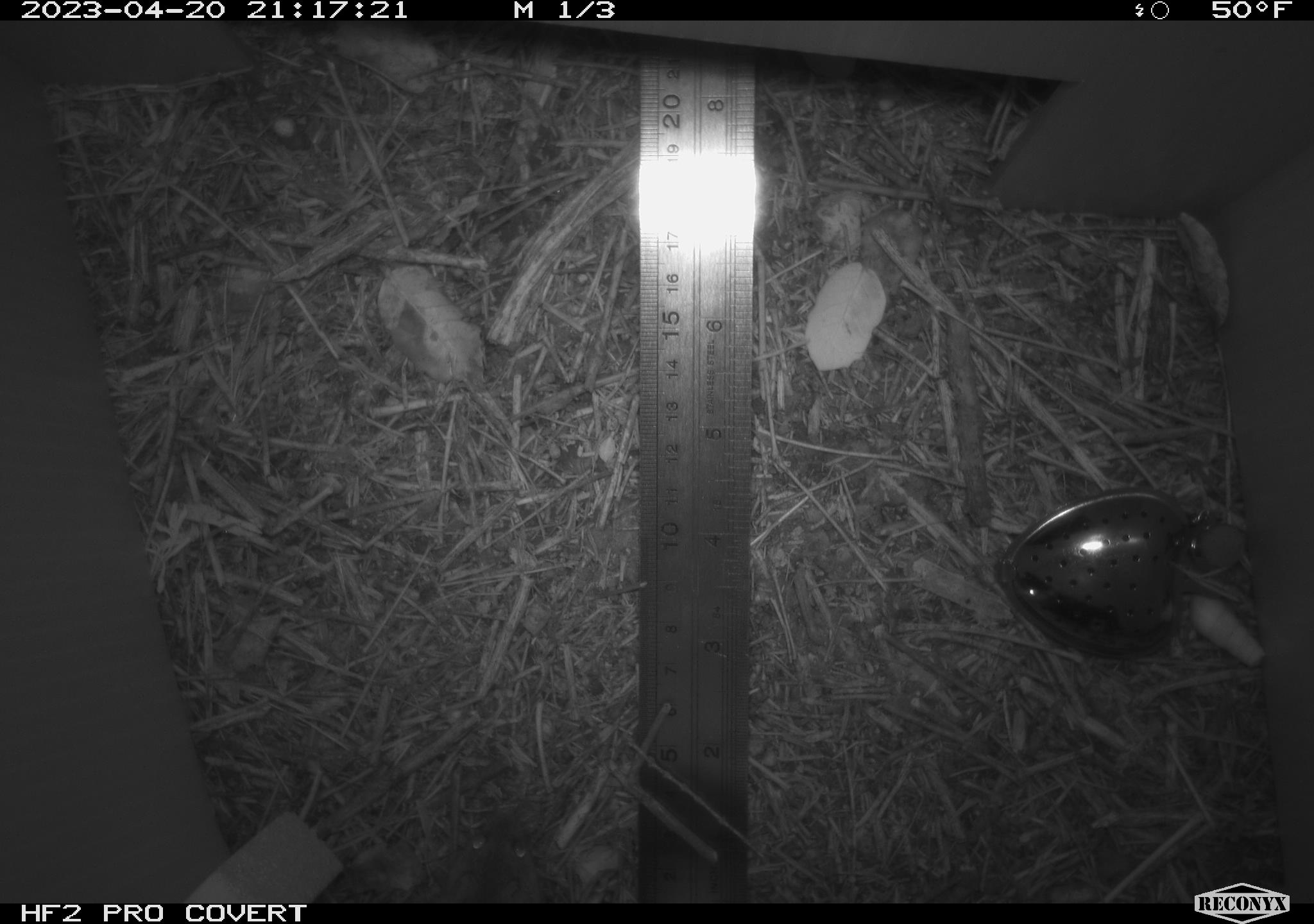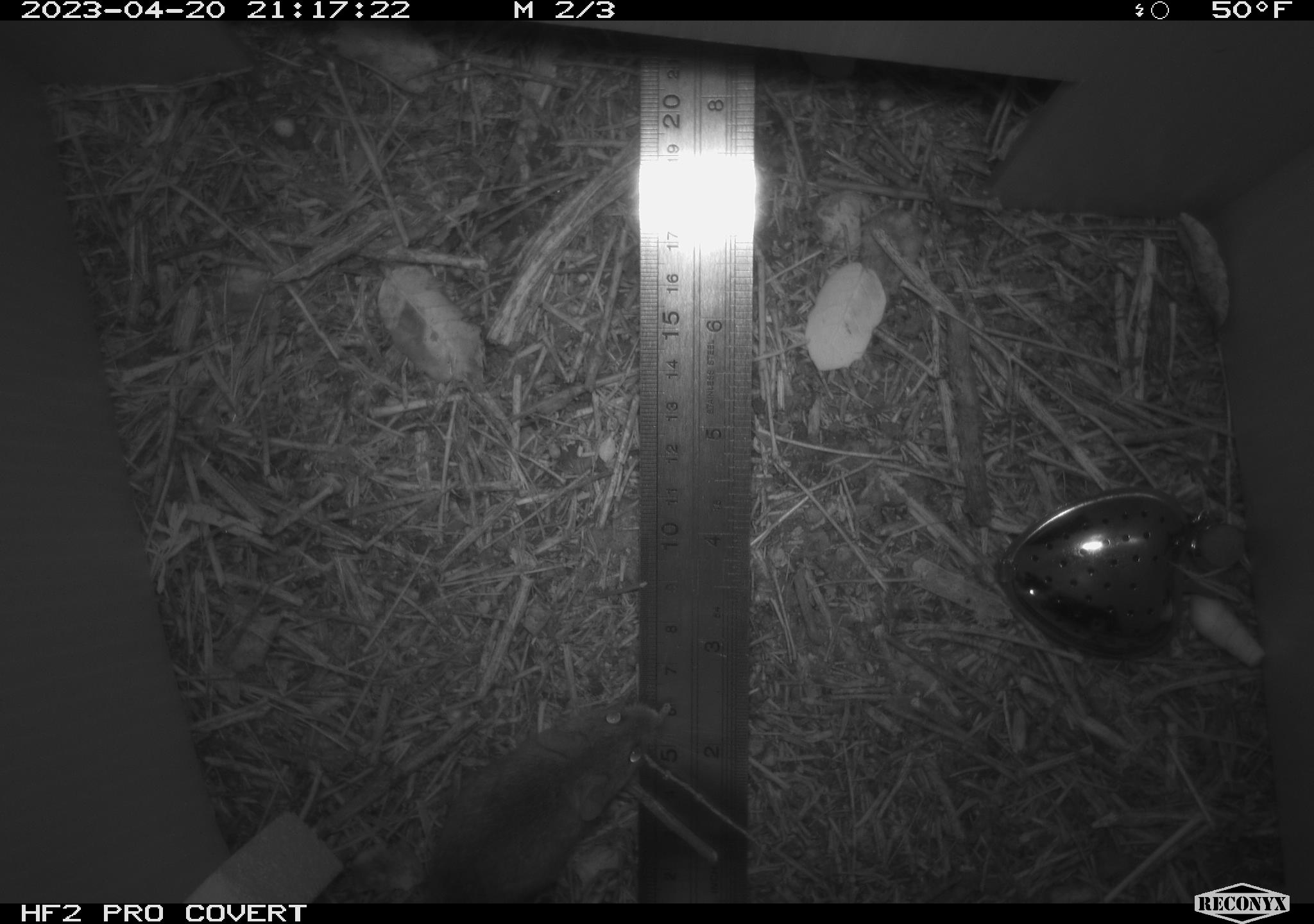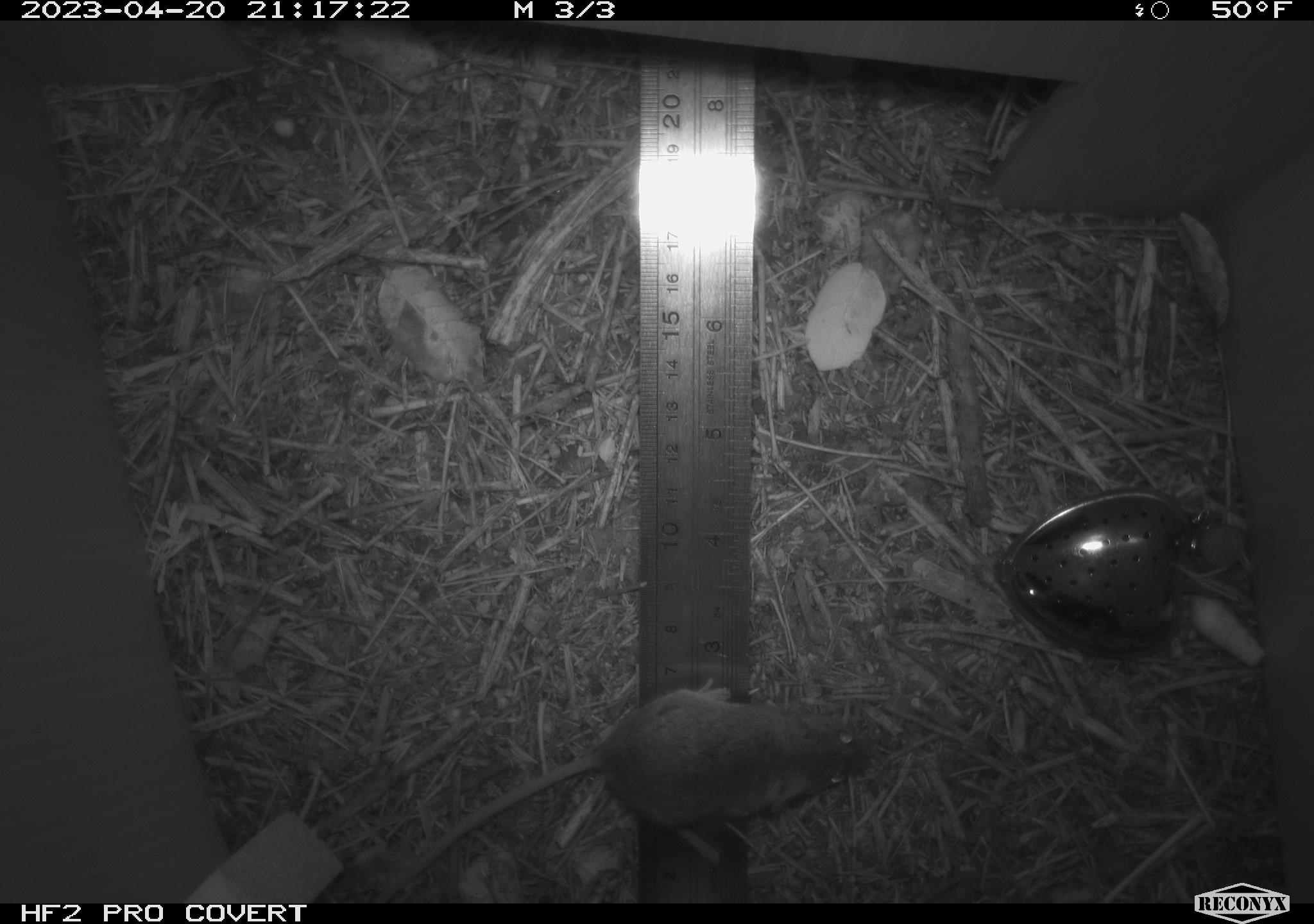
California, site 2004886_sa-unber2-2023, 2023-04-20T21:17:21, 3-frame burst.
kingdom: Animalia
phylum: Chordata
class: Mammalia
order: Rodentia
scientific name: Rodentia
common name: mouse species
Mouse species (Rodentia).